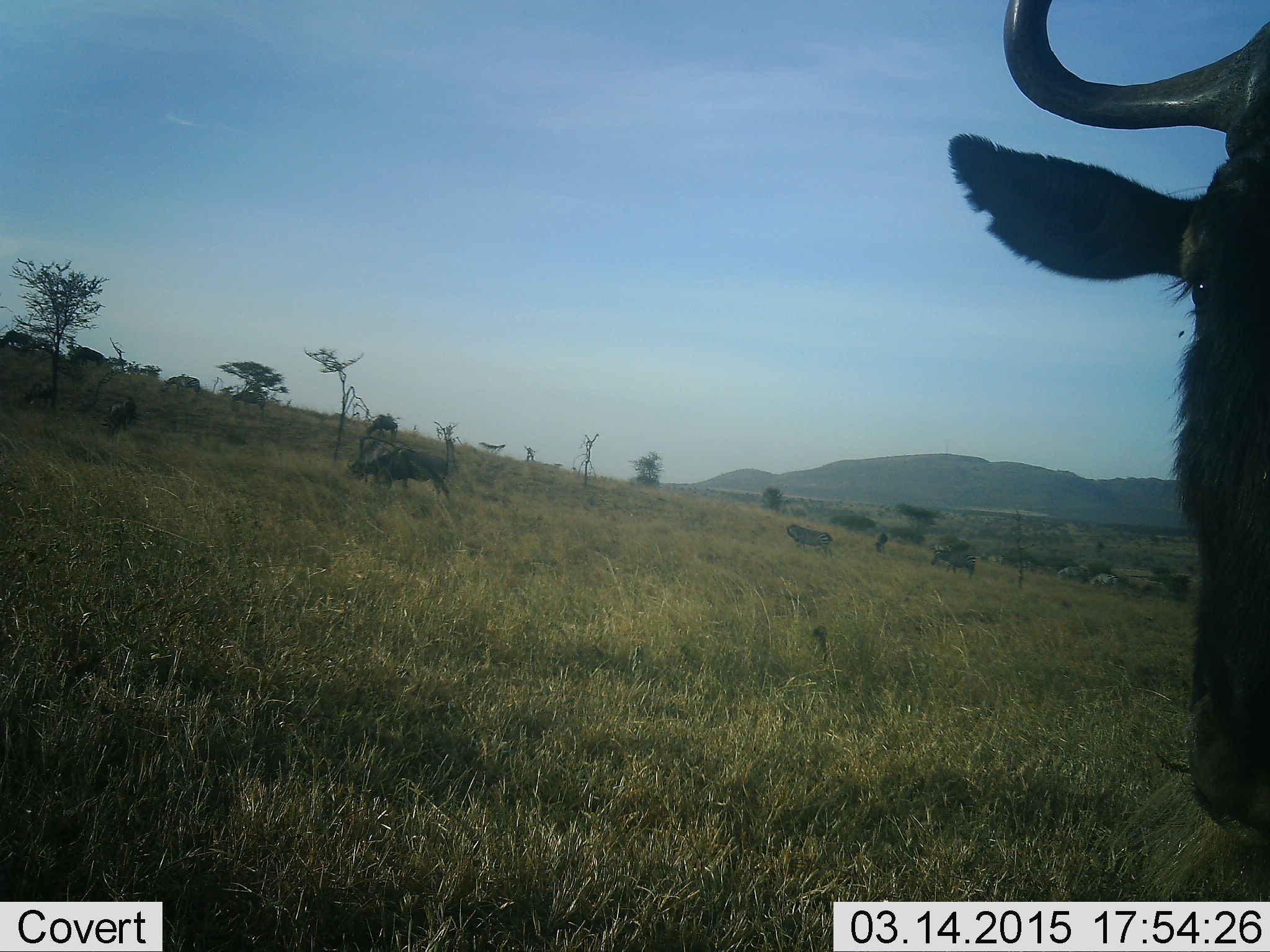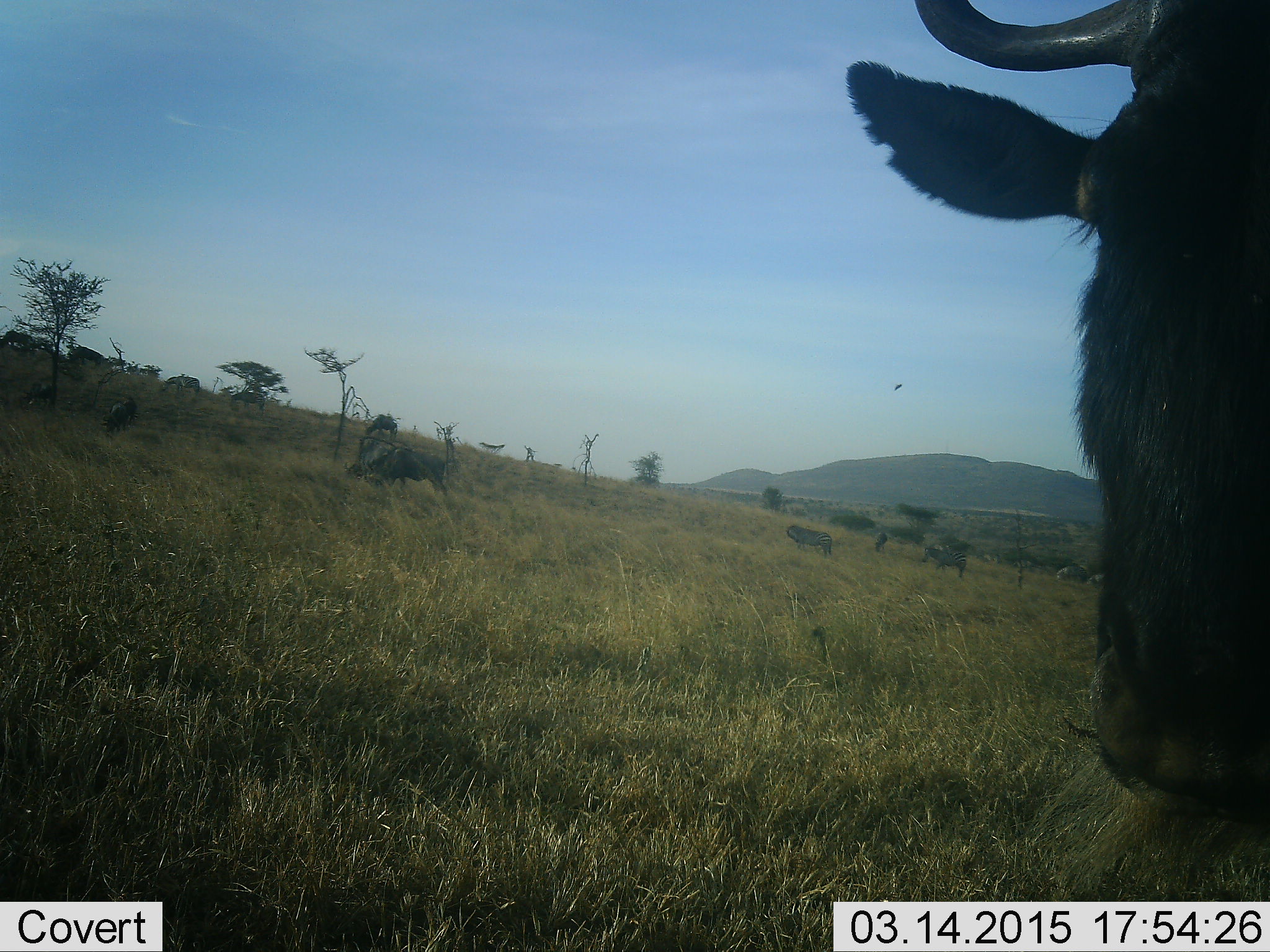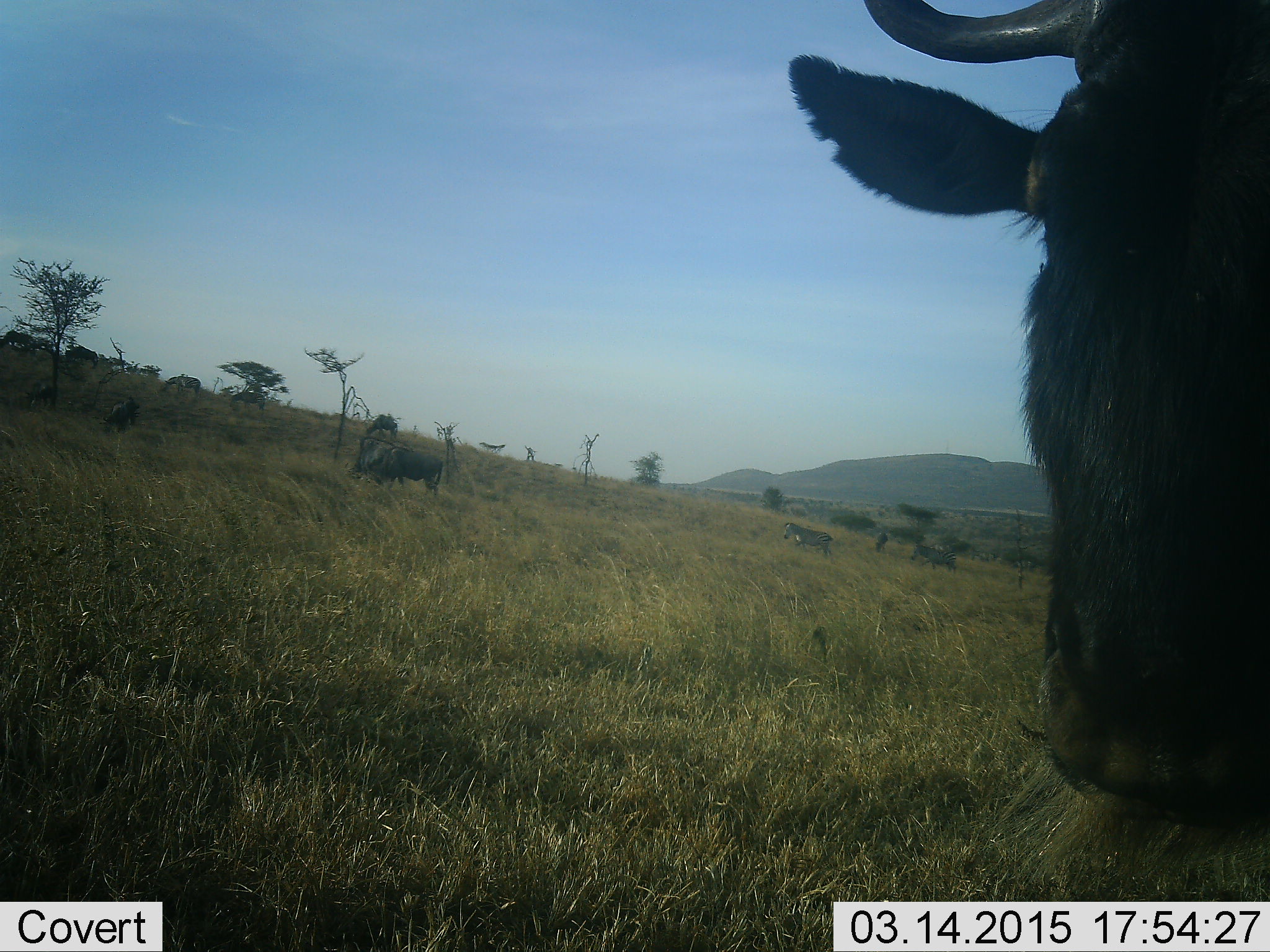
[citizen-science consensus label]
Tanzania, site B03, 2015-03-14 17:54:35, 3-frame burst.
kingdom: Animalia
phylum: Chordata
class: Mammalia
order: Artiodactyla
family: Bovidae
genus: Connochaetes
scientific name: Connochaetes taurinus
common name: blue wildebeest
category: wildebeest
Wildebeest (blue wildebeest) (Connochaetes taurinus), count 4. Behavior (volunteer vote fractions): standing 100%, resting 0%, moving 40%, interacting 0%. Young present (vote fraction): 0%. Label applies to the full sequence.